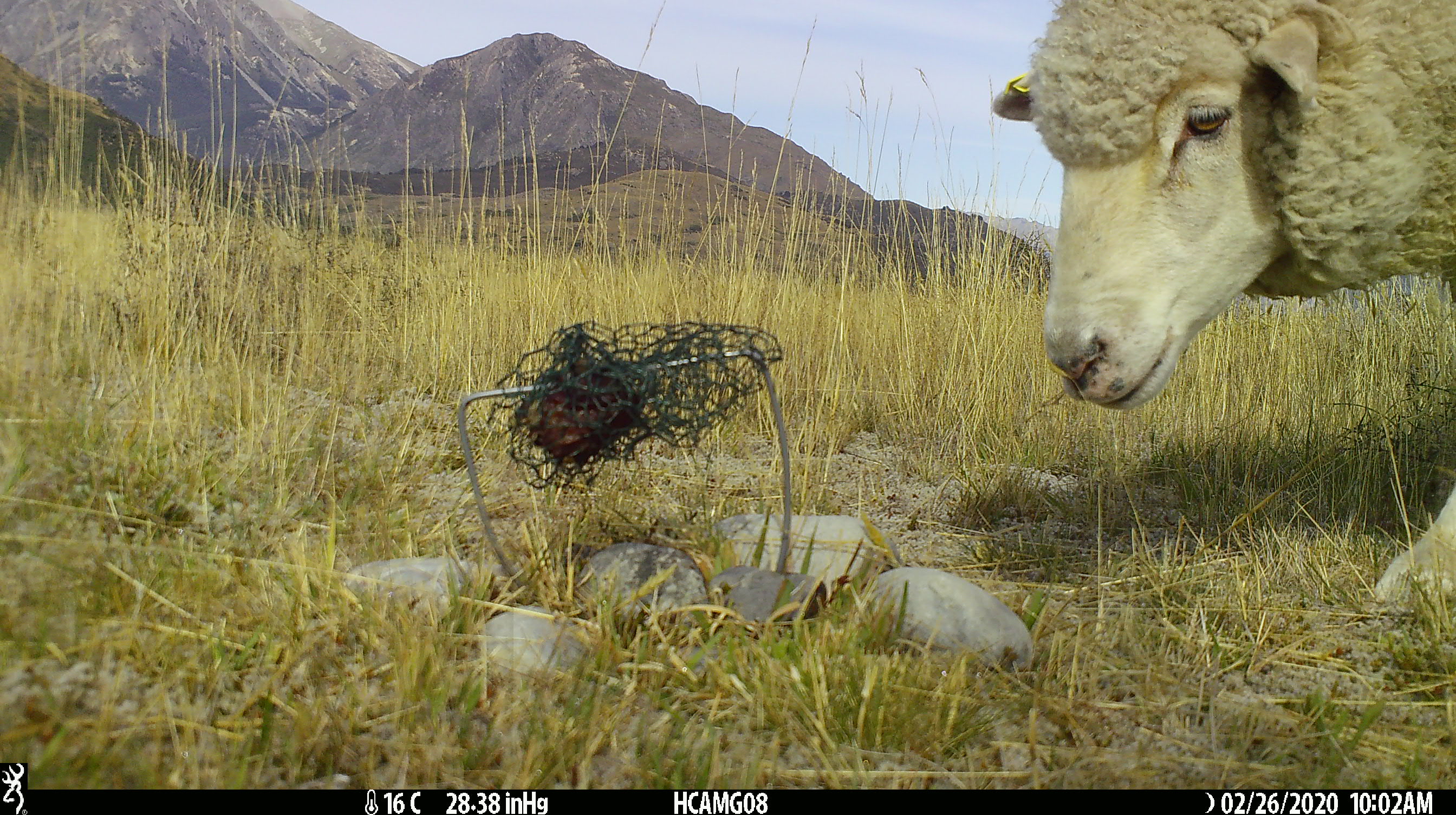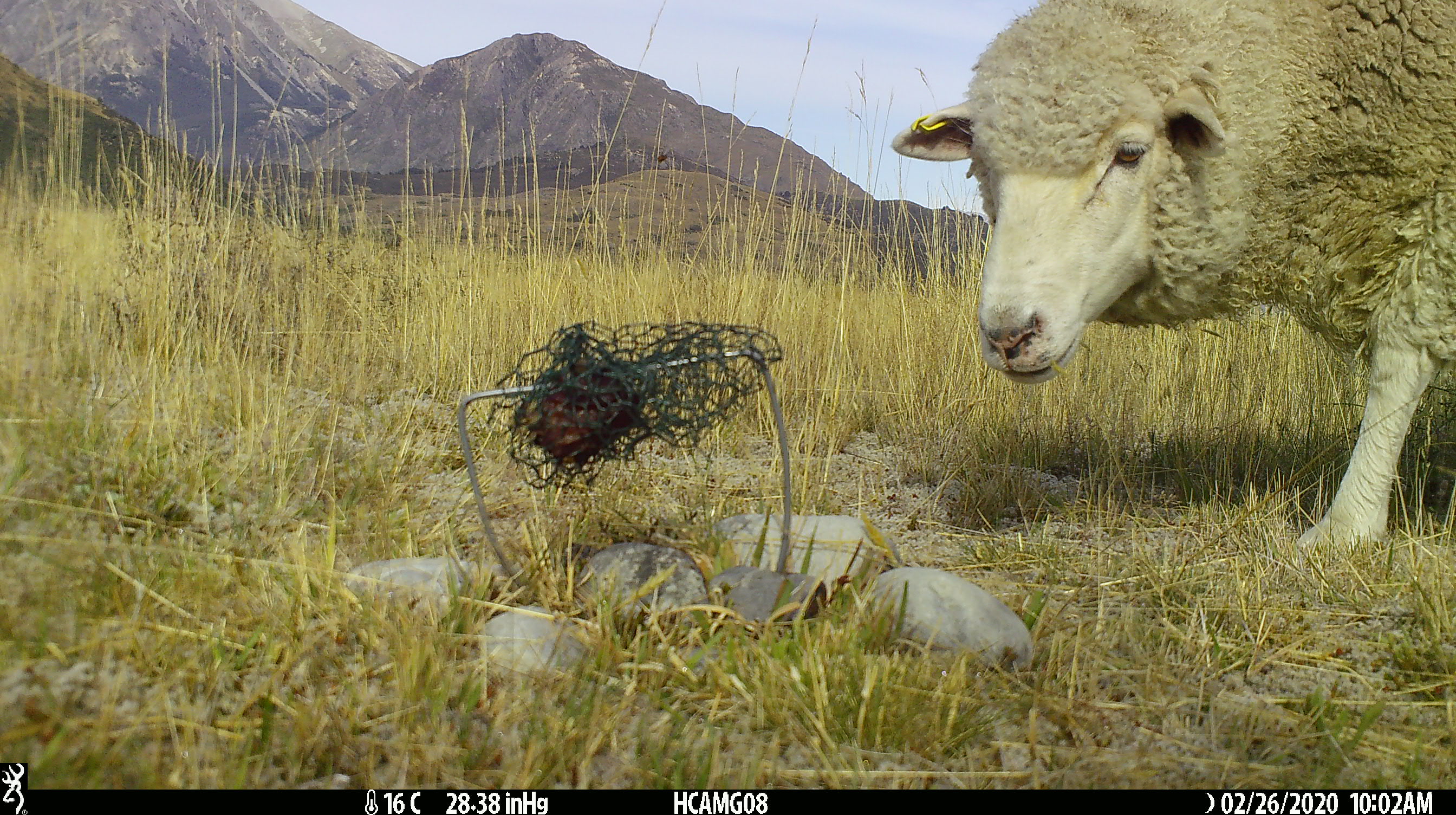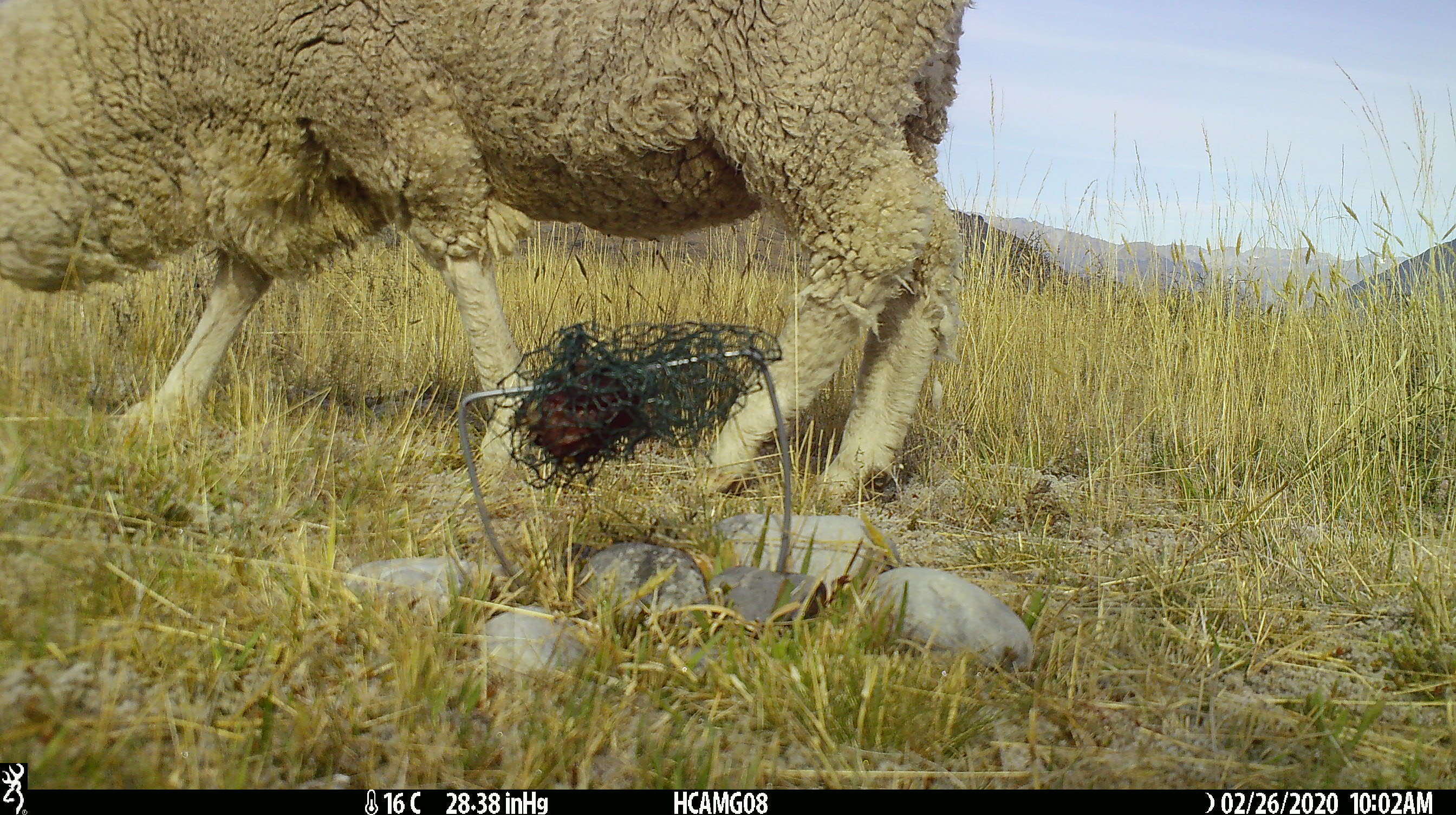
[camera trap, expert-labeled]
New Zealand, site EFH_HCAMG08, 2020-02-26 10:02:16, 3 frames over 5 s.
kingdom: Animalia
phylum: Chordata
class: Mammalia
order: Artiodactyla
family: Bovidae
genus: Ovis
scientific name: Ovis aries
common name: domestic sheep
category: sheep